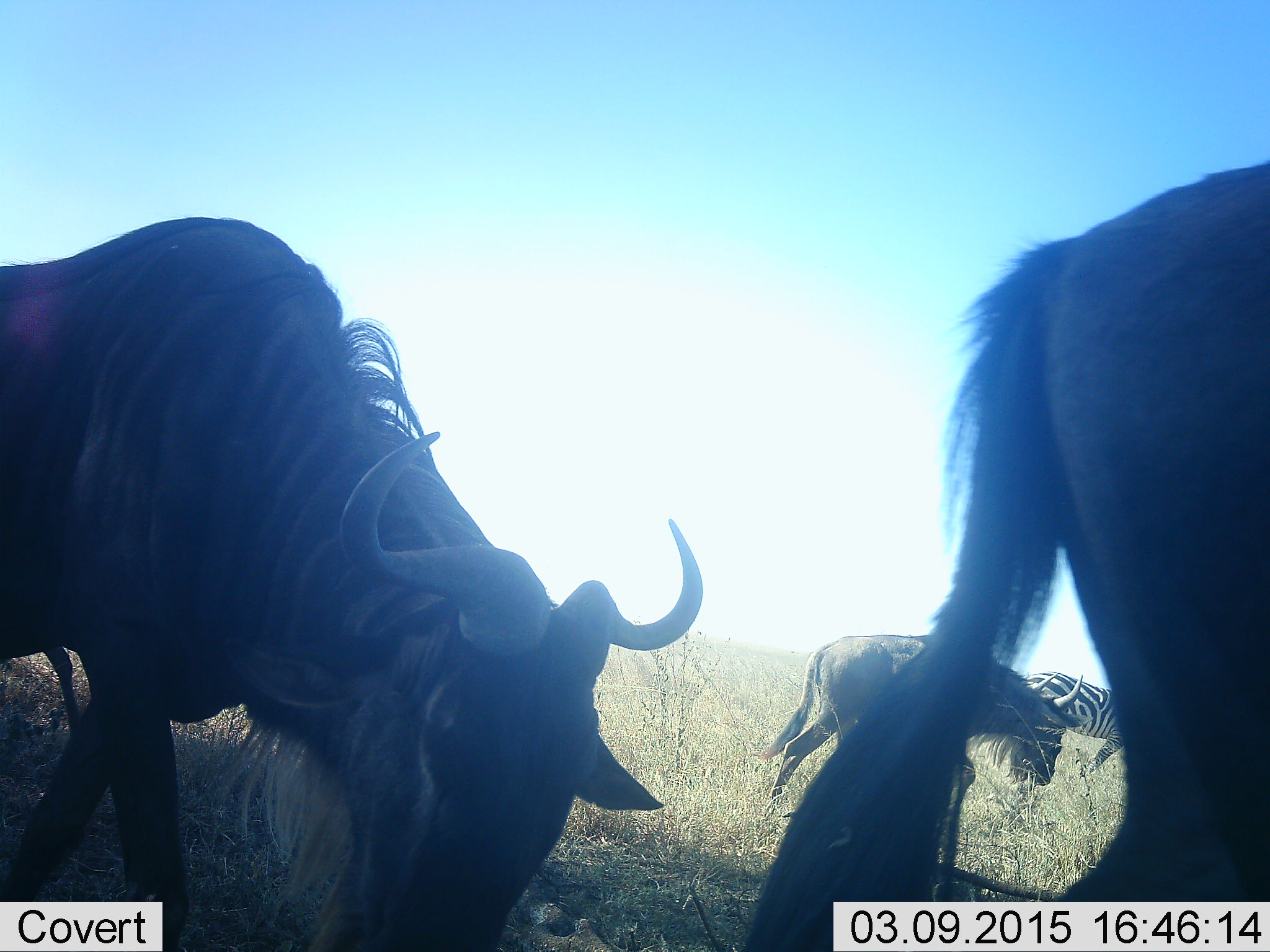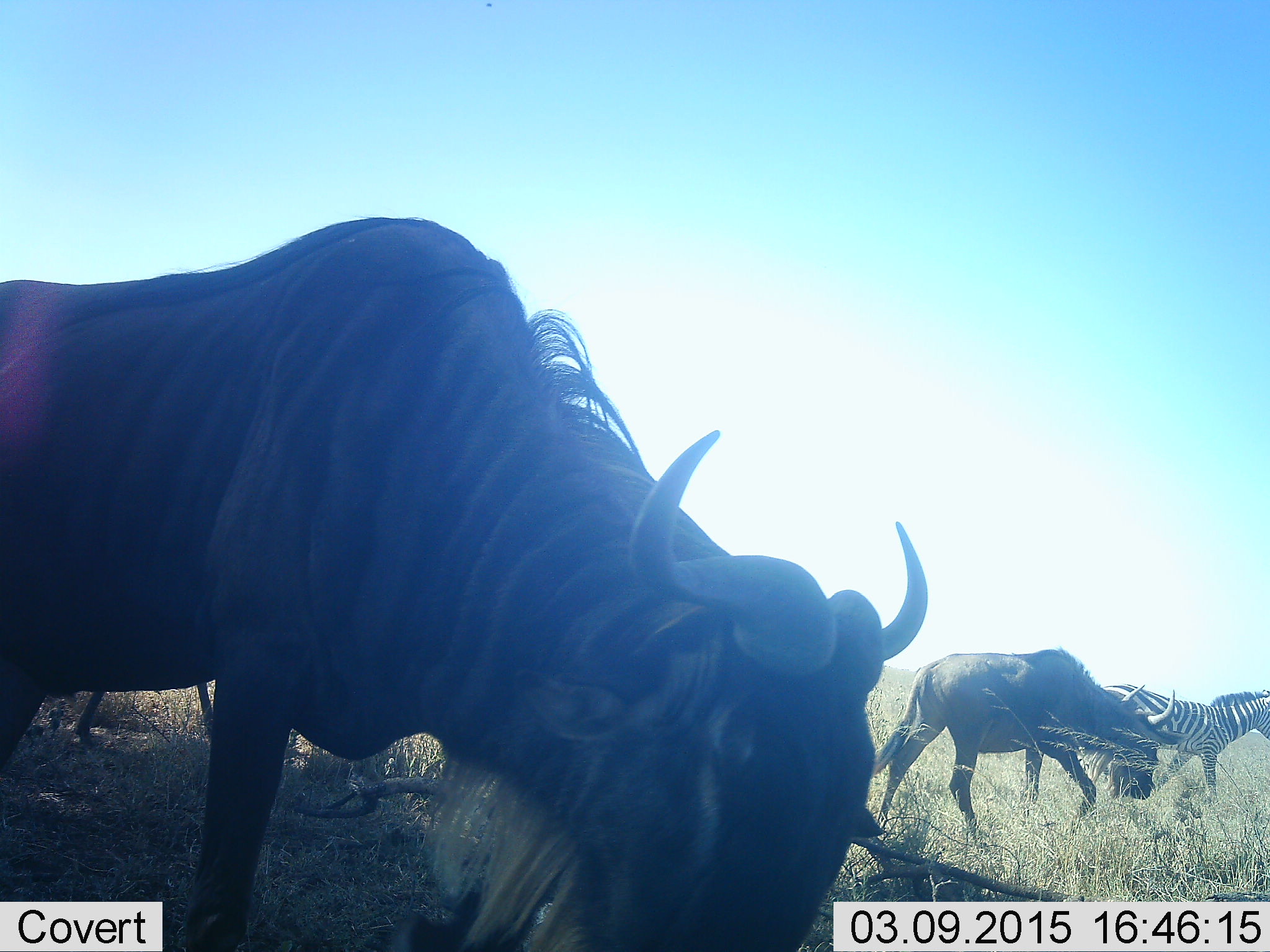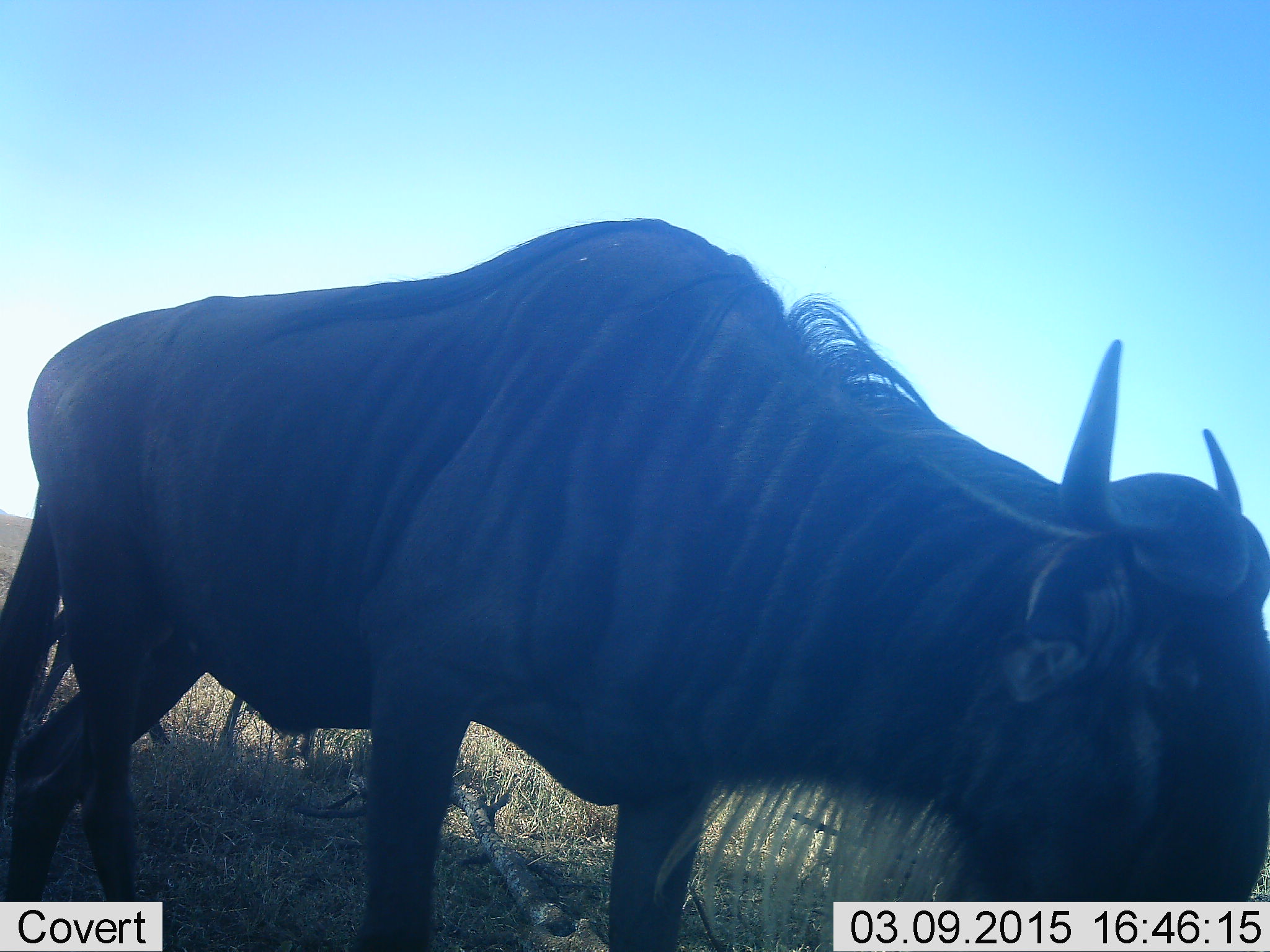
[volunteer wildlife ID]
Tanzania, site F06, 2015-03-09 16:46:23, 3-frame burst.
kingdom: Animalia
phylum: Chordata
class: Mammalia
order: Artiodactyla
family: Bovidae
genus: Connochaetes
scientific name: Connochaetes taurinus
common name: blue wildebeest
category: wildebeest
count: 3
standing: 0%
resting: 0%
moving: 75%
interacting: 0%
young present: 0%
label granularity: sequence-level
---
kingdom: Animalia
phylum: Chordata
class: Mammalia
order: Perissodactyla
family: Equidae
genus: Equus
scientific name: Equus quagga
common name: plains zebra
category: zebra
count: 1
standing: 8%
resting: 0%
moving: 92%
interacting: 0%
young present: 0%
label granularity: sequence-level